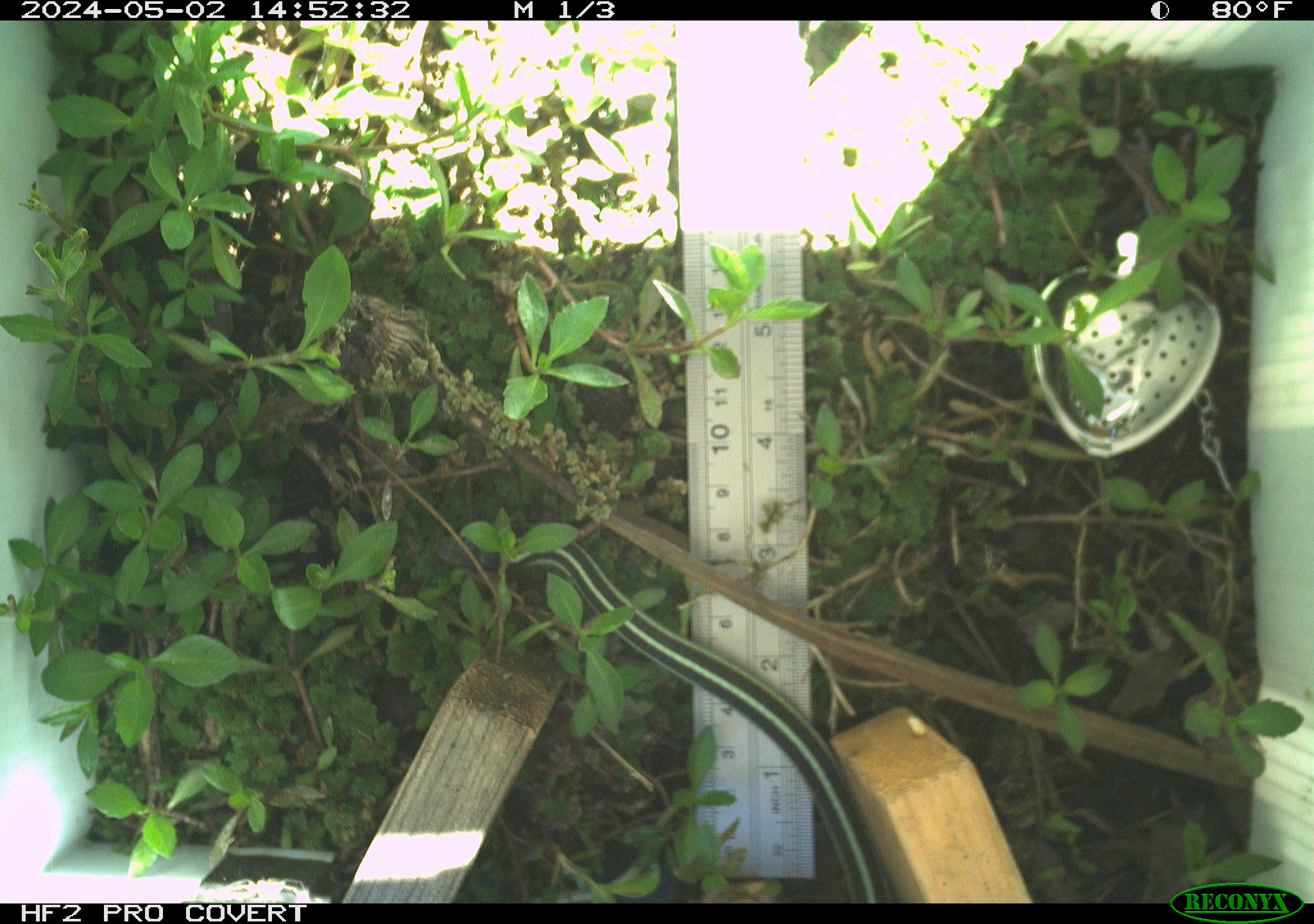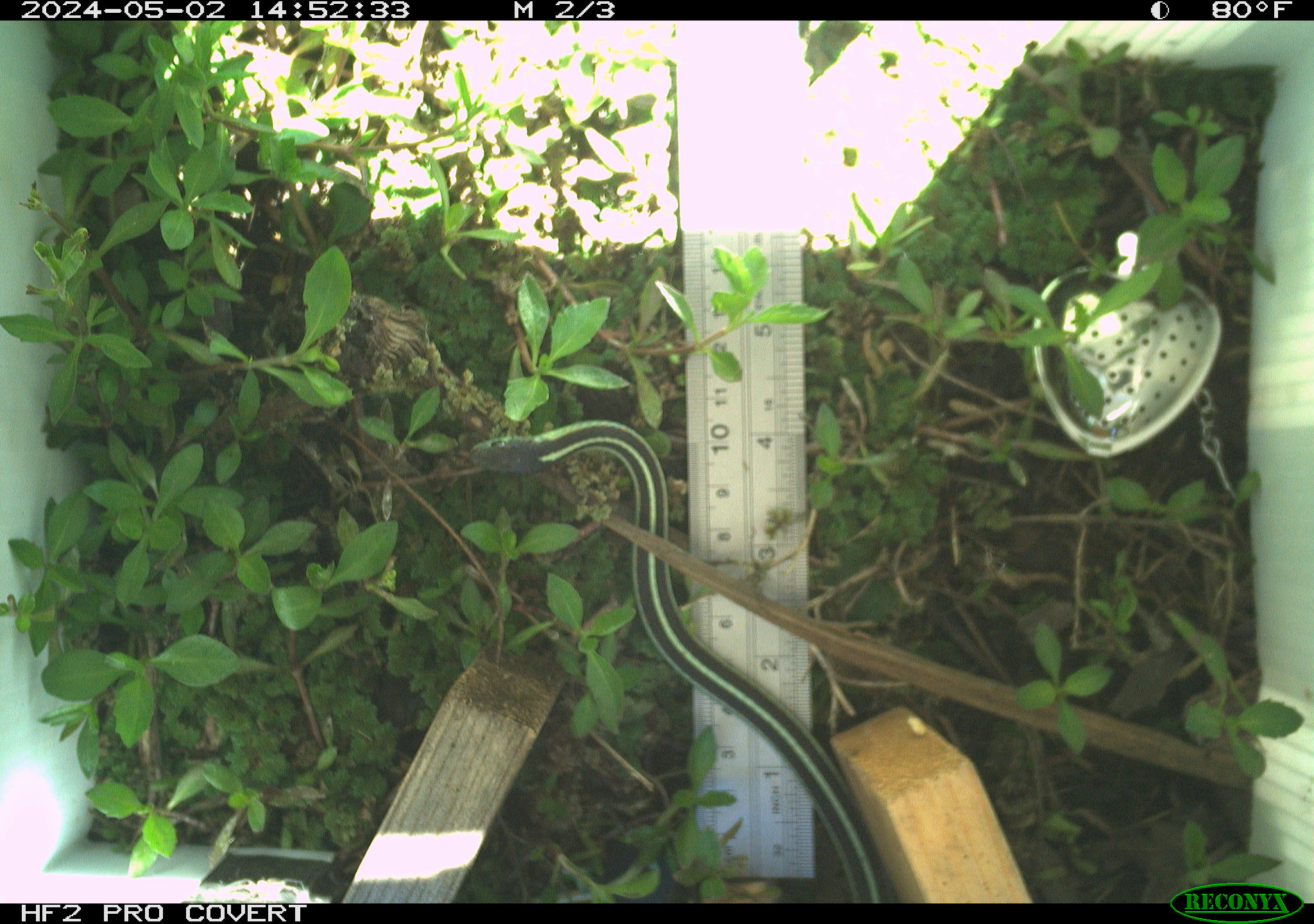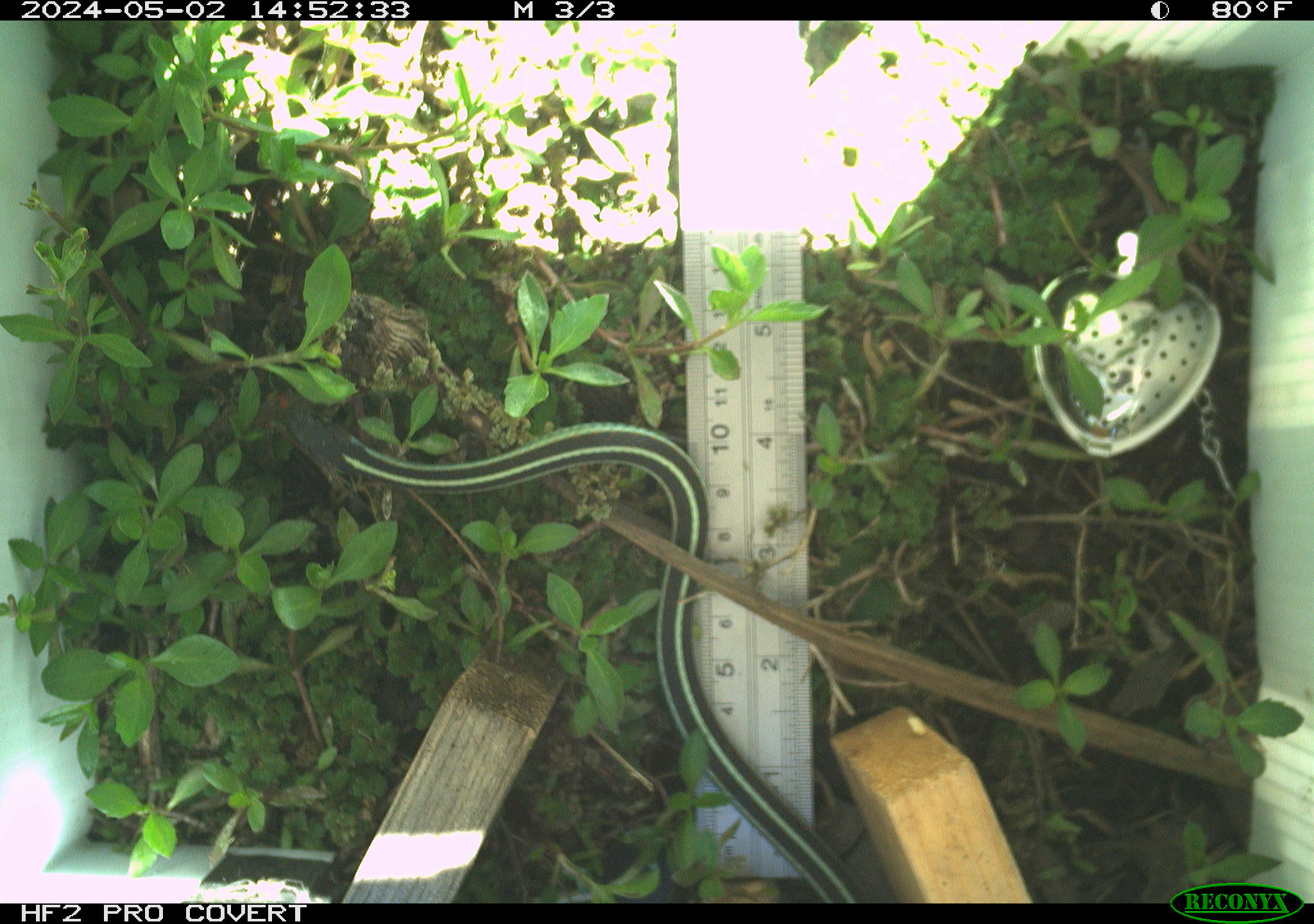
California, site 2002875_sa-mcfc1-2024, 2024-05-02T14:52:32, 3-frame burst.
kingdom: Animalia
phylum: Chordata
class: Reptilia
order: Squamata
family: Colubridae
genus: Thamnophis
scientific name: Thamnophis sirtalis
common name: common gartersnake